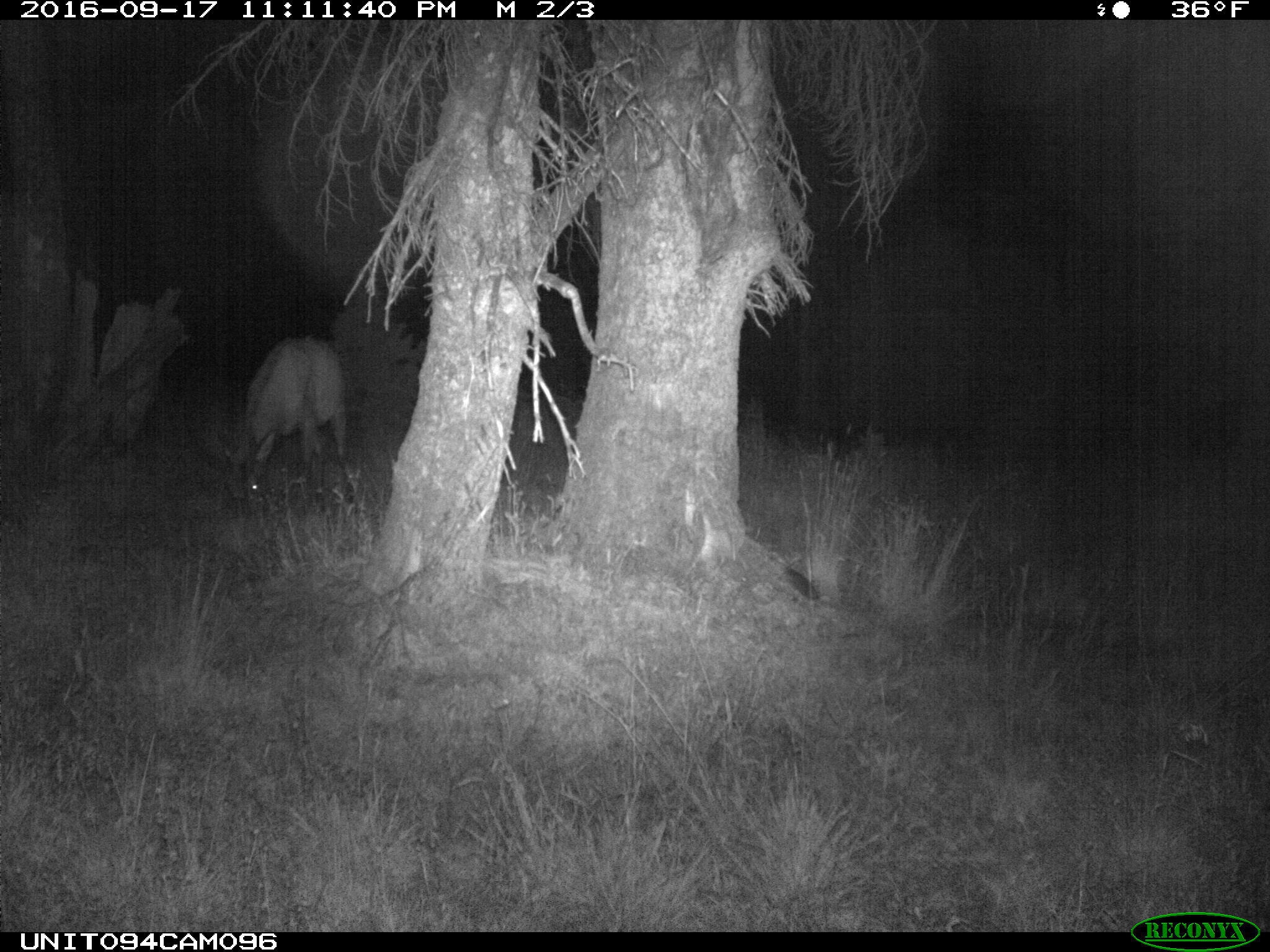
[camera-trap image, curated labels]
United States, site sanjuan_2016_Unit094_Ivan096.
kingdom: Animalia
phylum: Chordata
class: Mammalia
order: Artiodactyla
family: Cervidae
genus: Cervus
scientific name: Cervus elaphus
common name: red deer